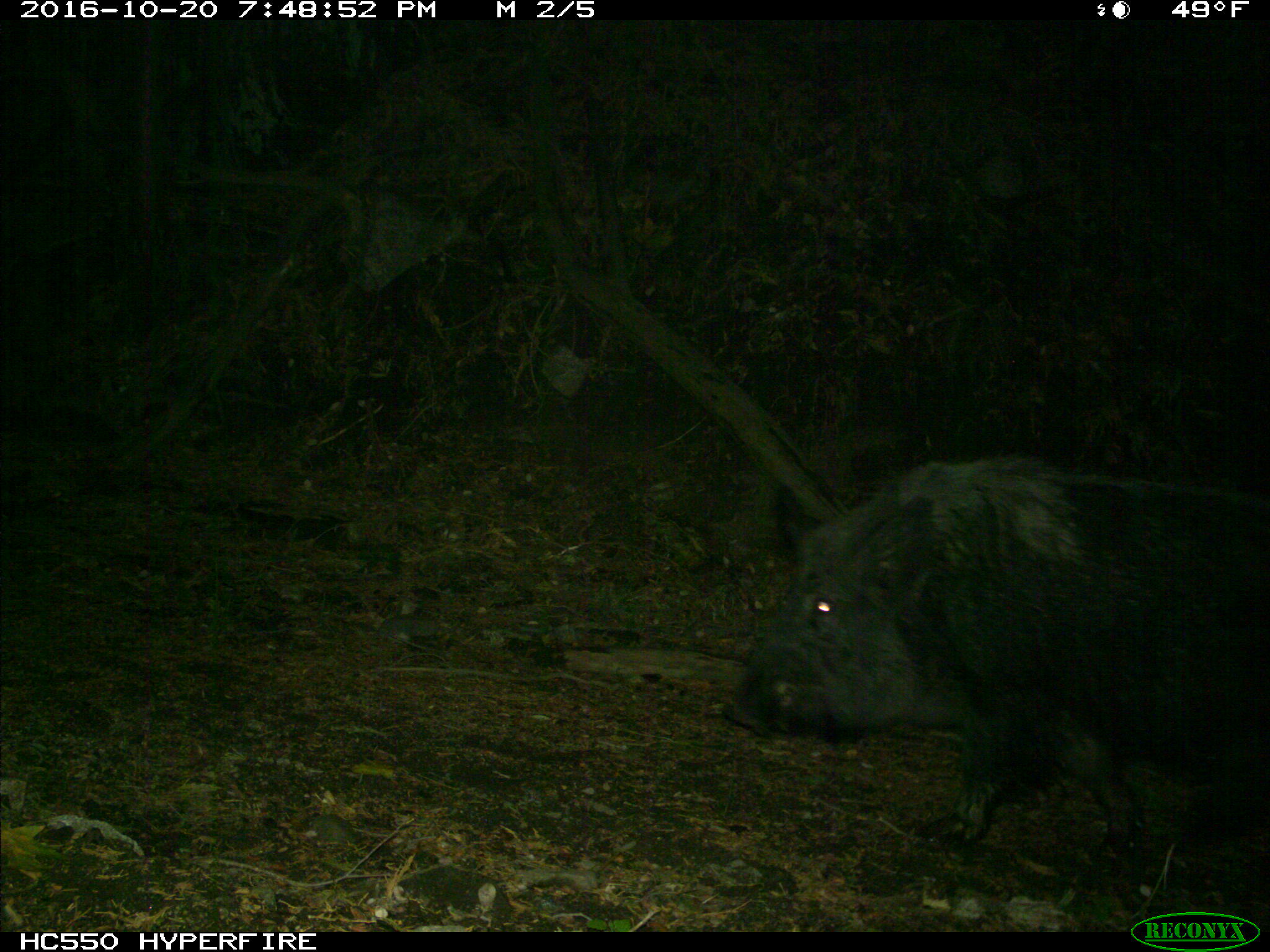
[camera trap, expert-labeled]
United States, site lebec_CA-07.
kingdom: Animalia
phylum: Chordata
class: Mammalia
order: Artiodactyla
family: Suidae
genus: Sus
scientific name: Sus scrofa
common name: wild boar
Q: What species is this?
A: Sus scrofa (wild boar).